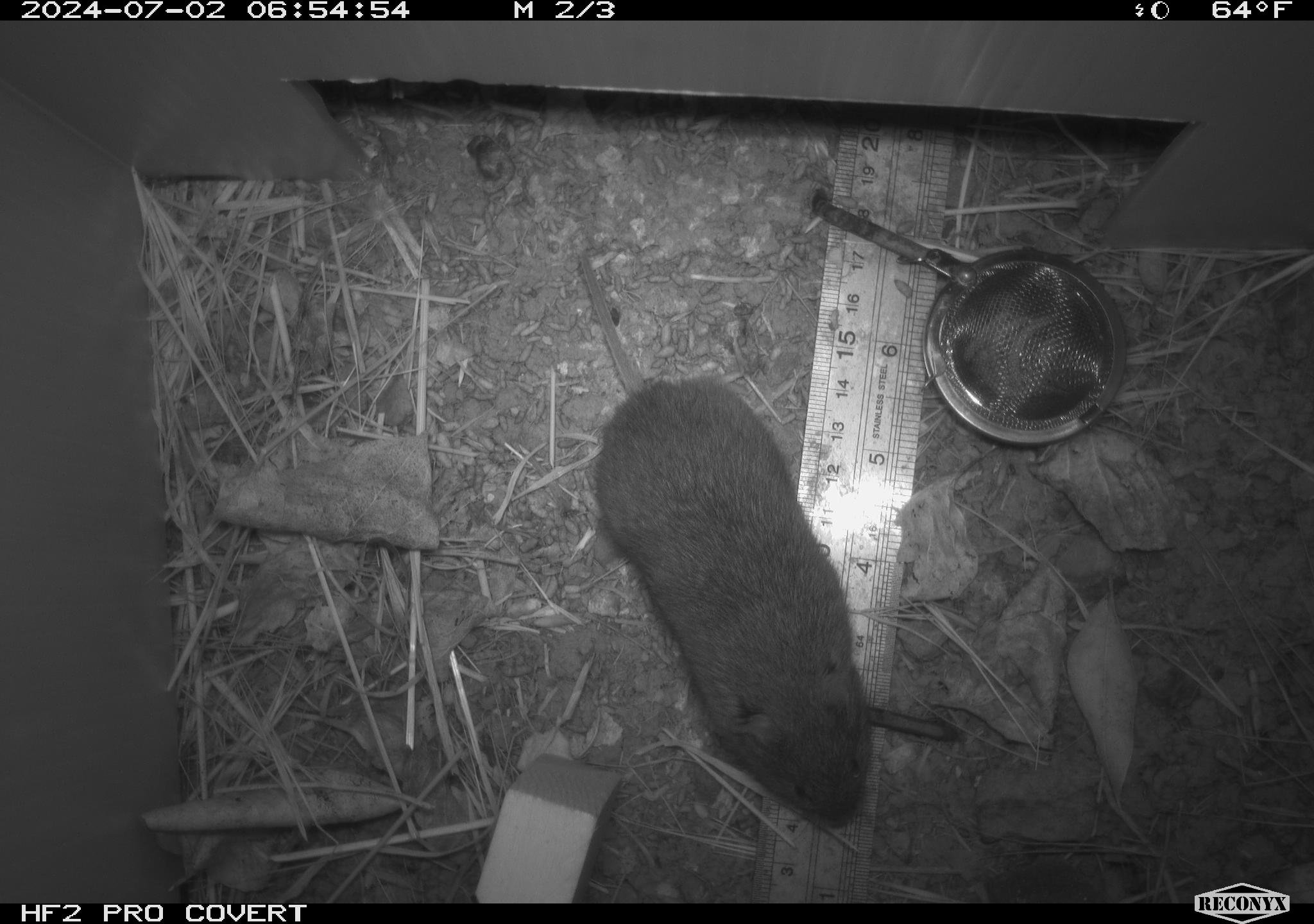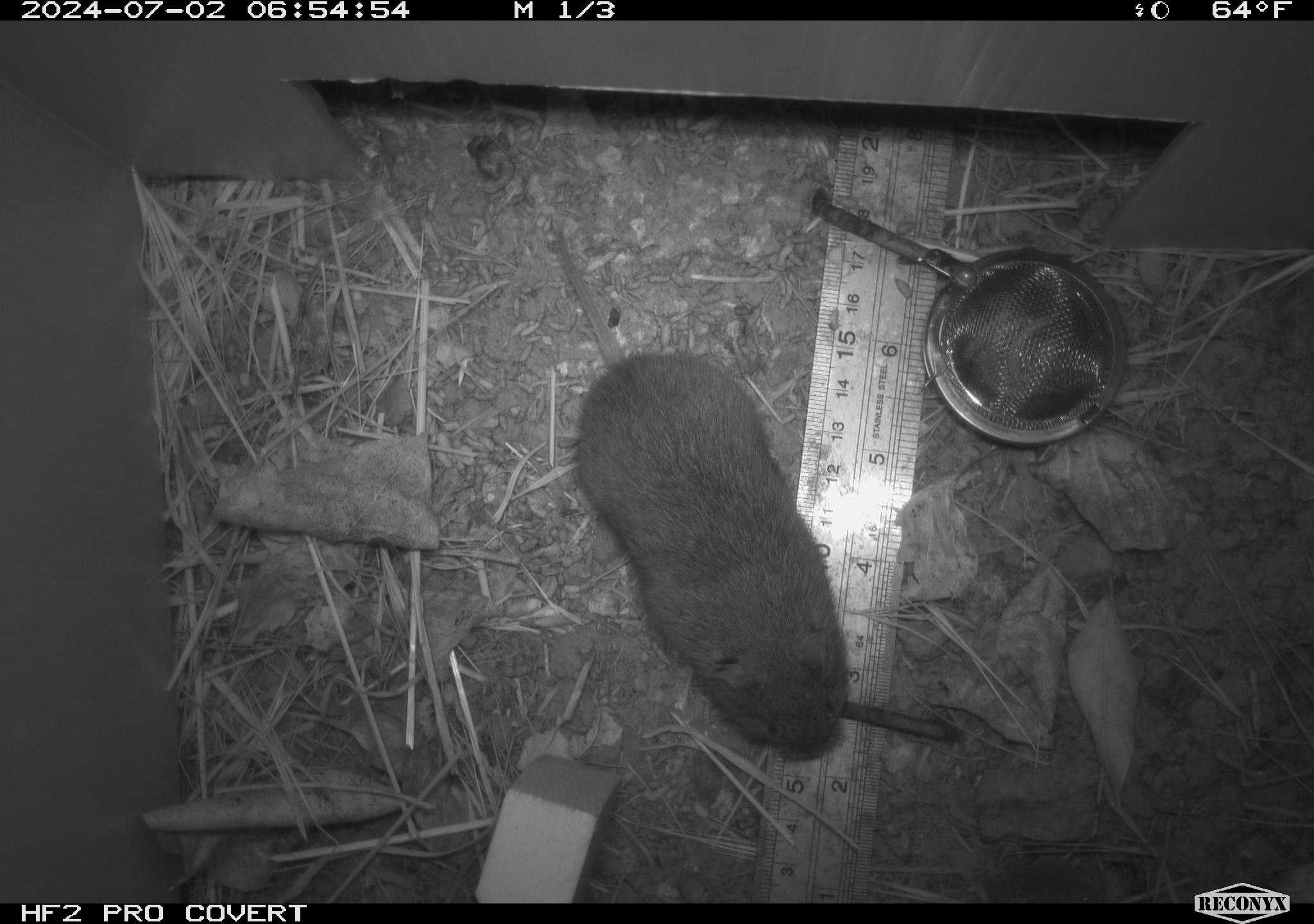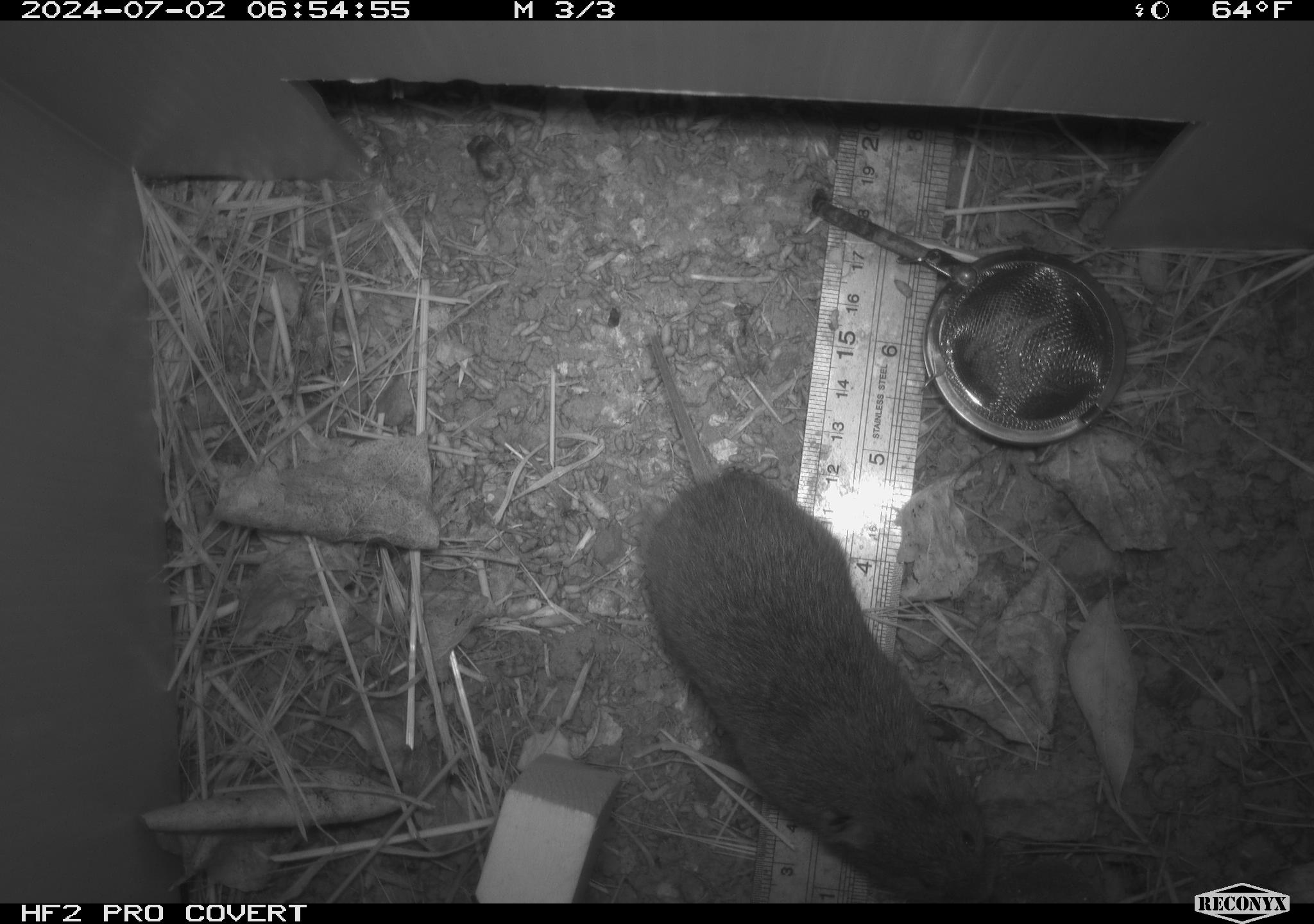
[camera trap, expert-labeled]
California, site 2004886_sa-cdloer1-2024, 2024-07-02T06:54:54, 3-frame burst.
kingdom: Animalia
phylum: Chordata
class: Mammalia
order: Rodentia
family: Cricetidae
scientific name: Arvicolinae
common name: voles, lemmings, and muskrats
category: arvicolinae subfamily